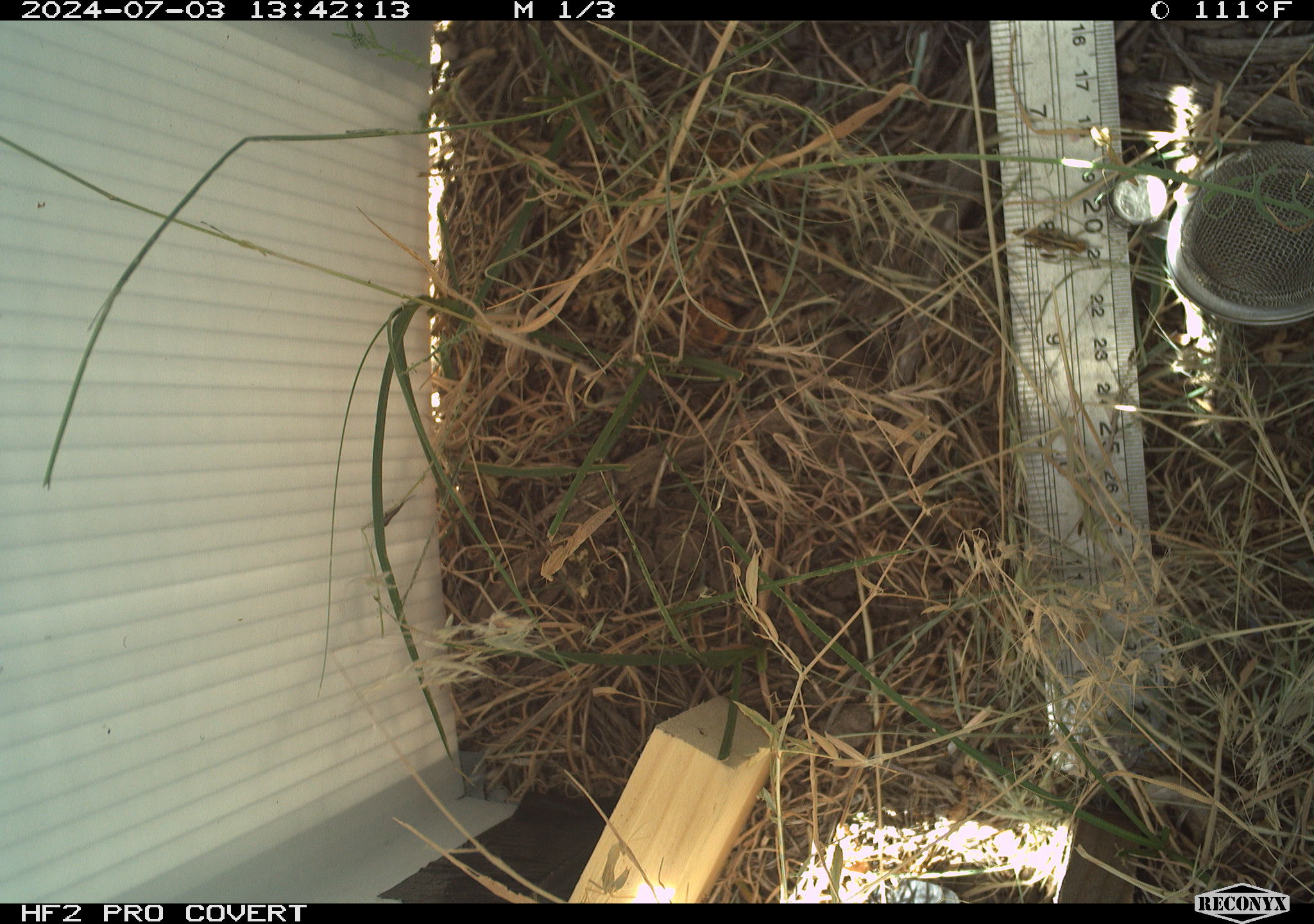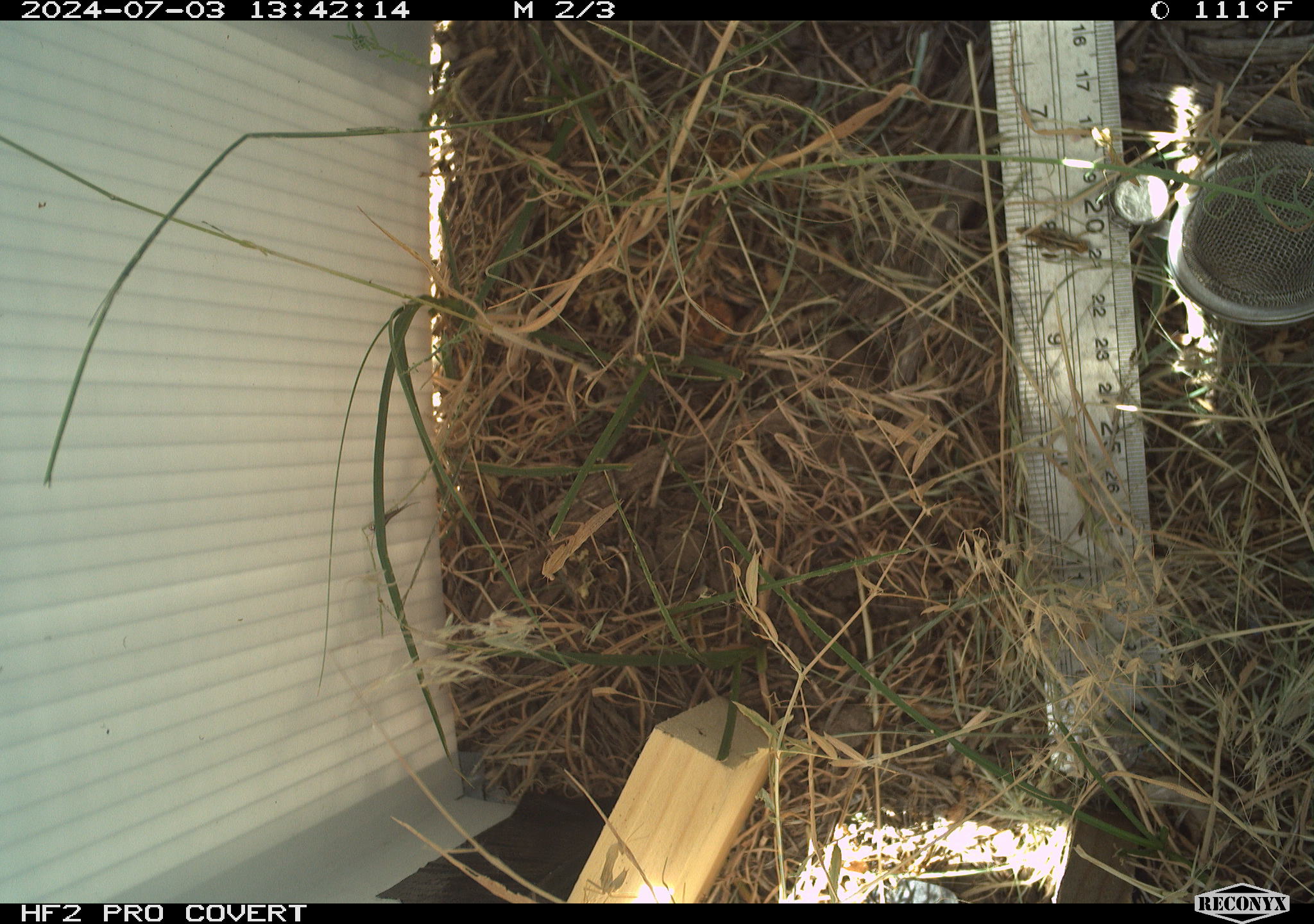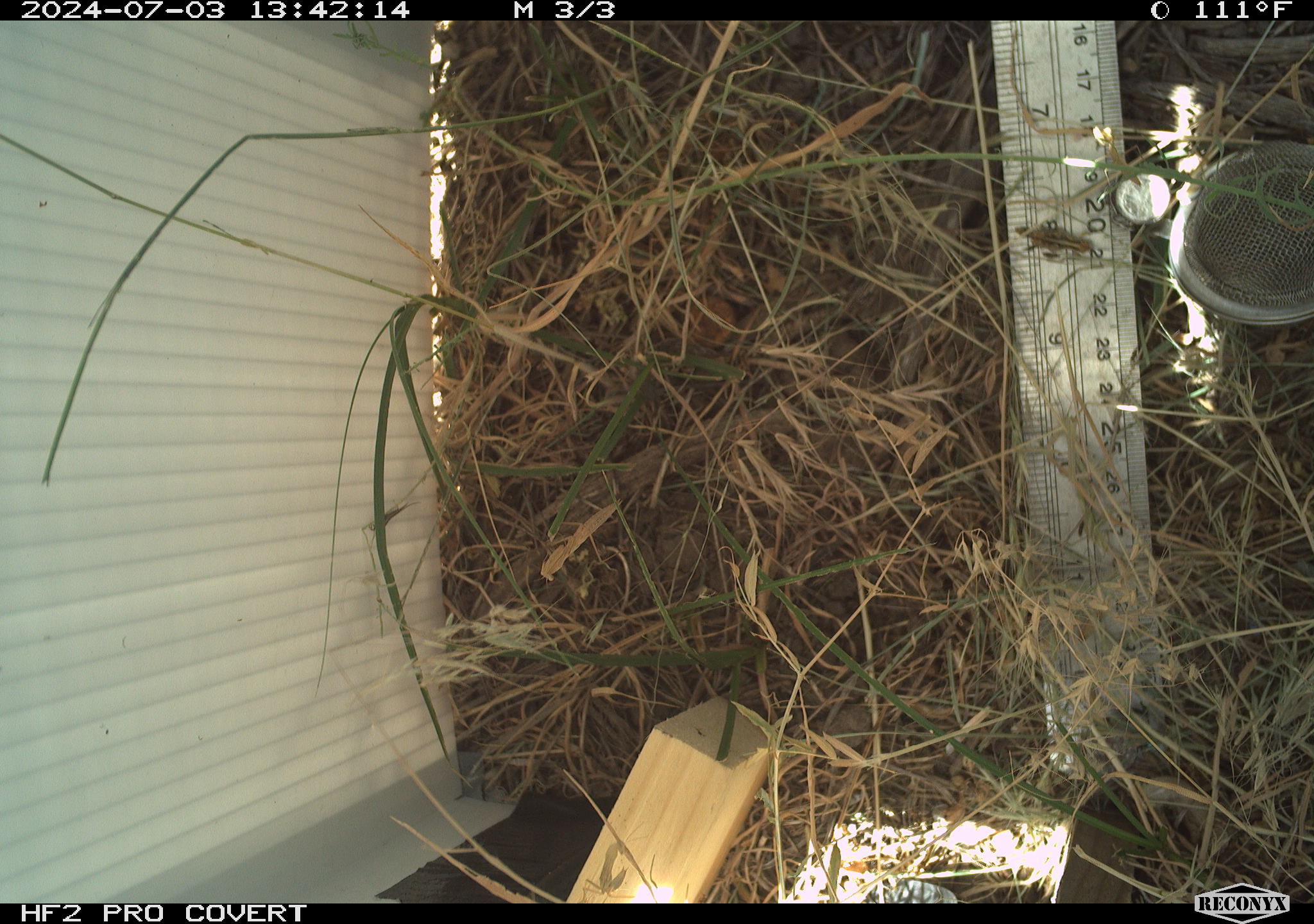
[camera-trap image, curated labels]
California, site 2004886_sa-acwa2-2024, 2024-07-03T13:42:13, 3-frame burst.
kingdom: Animalia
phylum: Arthropoda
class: Insecta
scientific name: Insecta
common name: insect